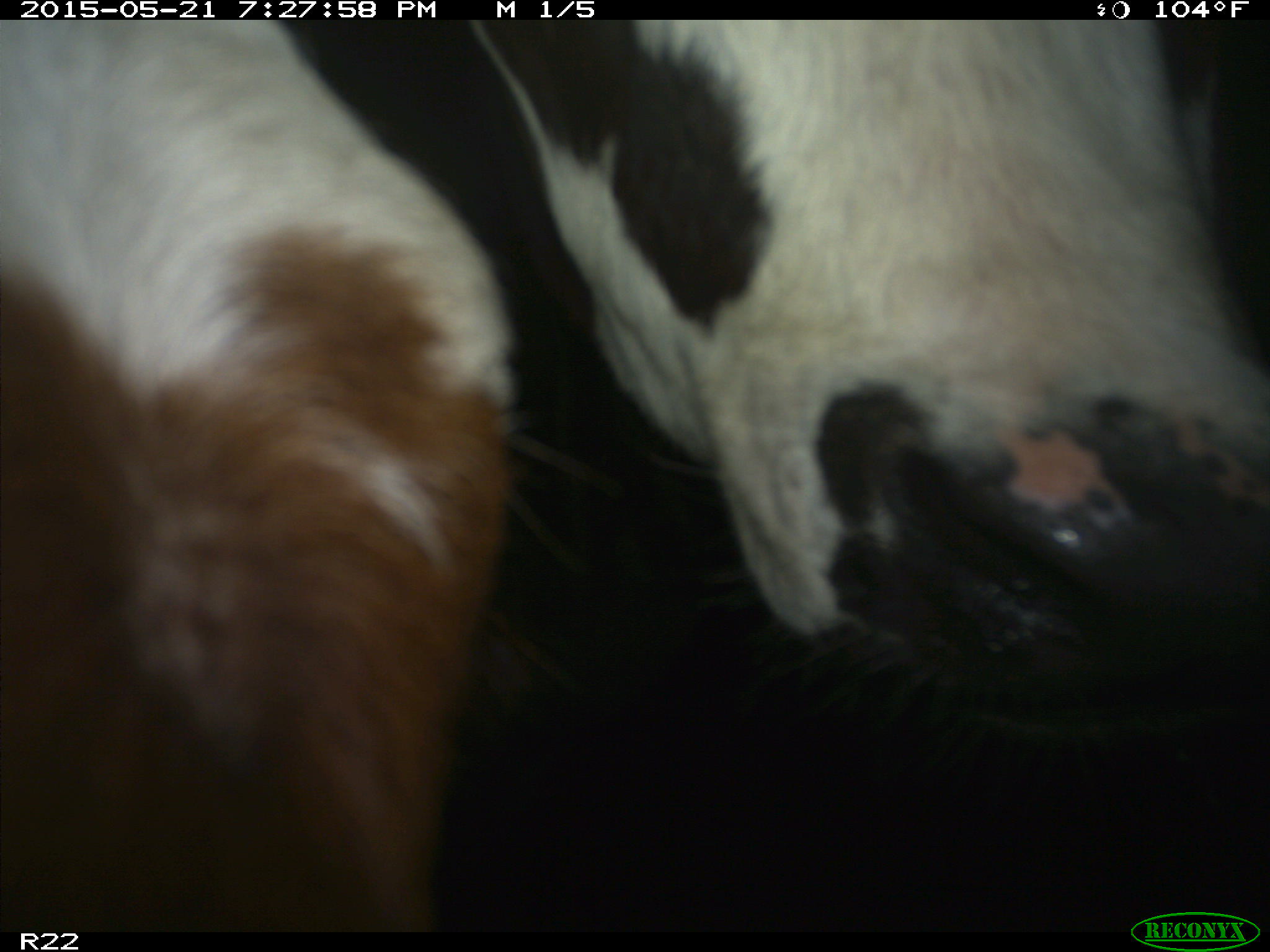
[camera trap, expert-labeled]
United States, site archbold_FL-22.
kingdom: Animalia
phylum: Chordata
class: Mammalia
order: Artiodactyla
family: Bovidae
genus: Bos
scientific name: Bos taurus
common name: domestic cow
Bos taurus (domestic cow).